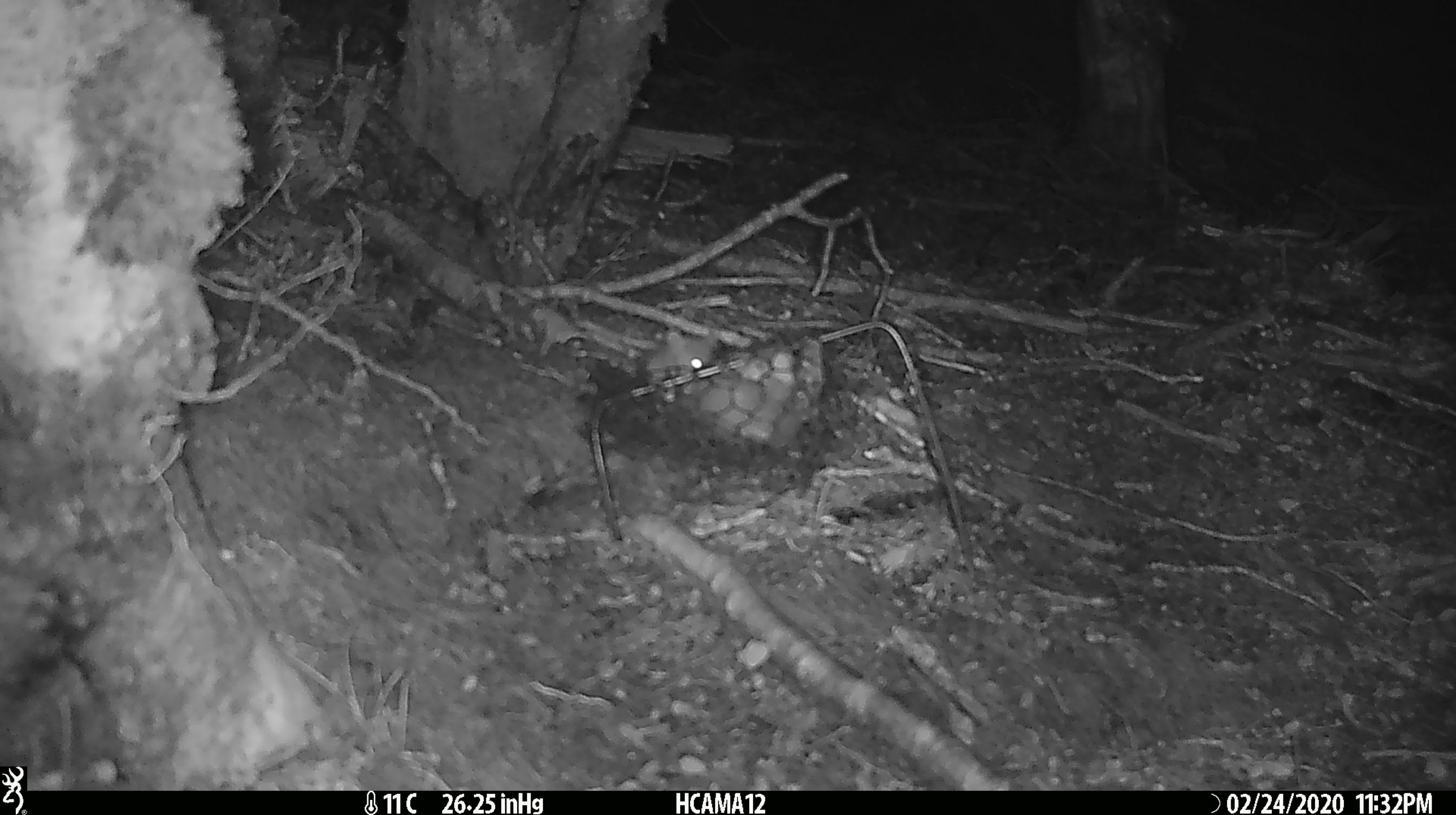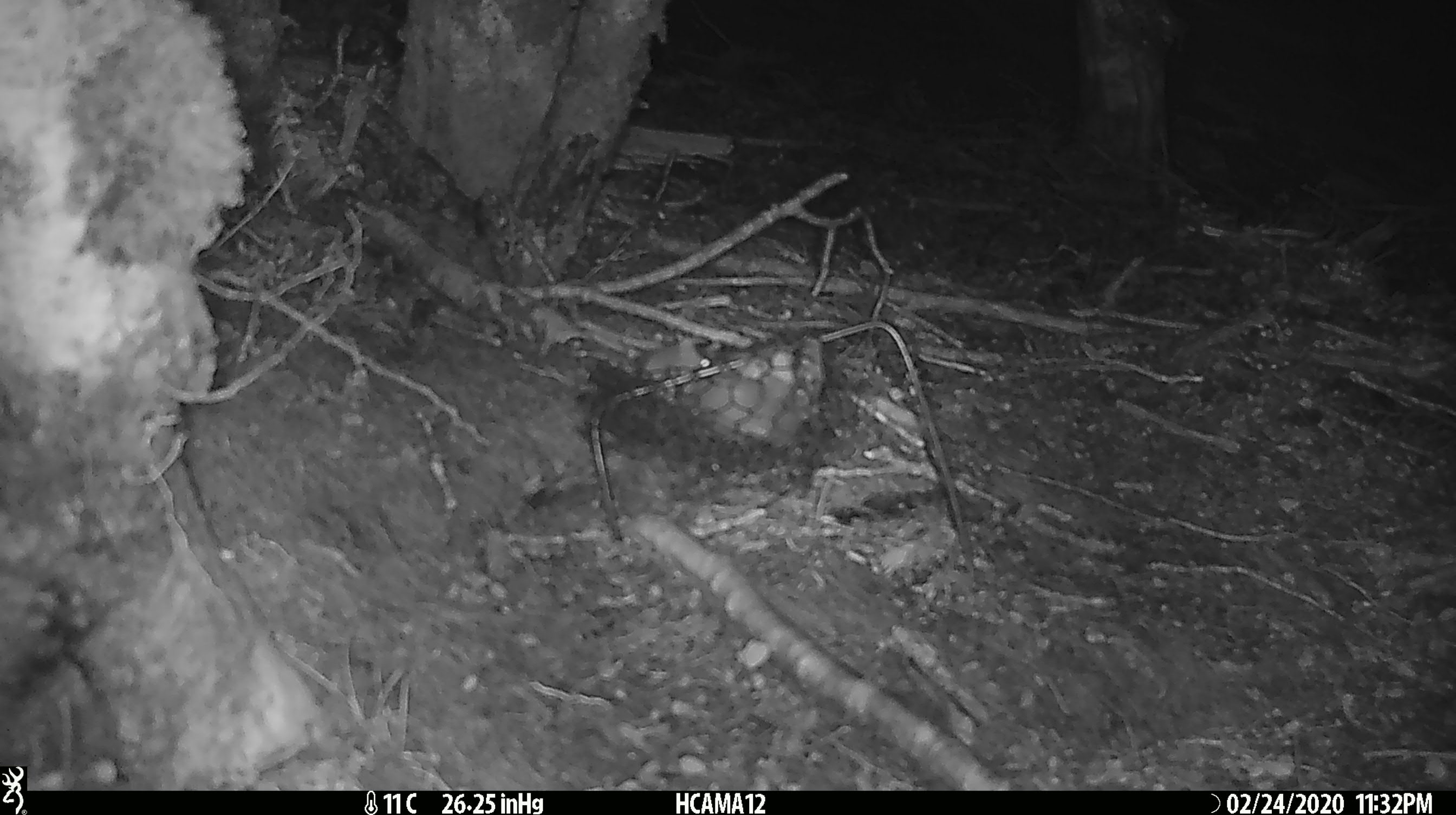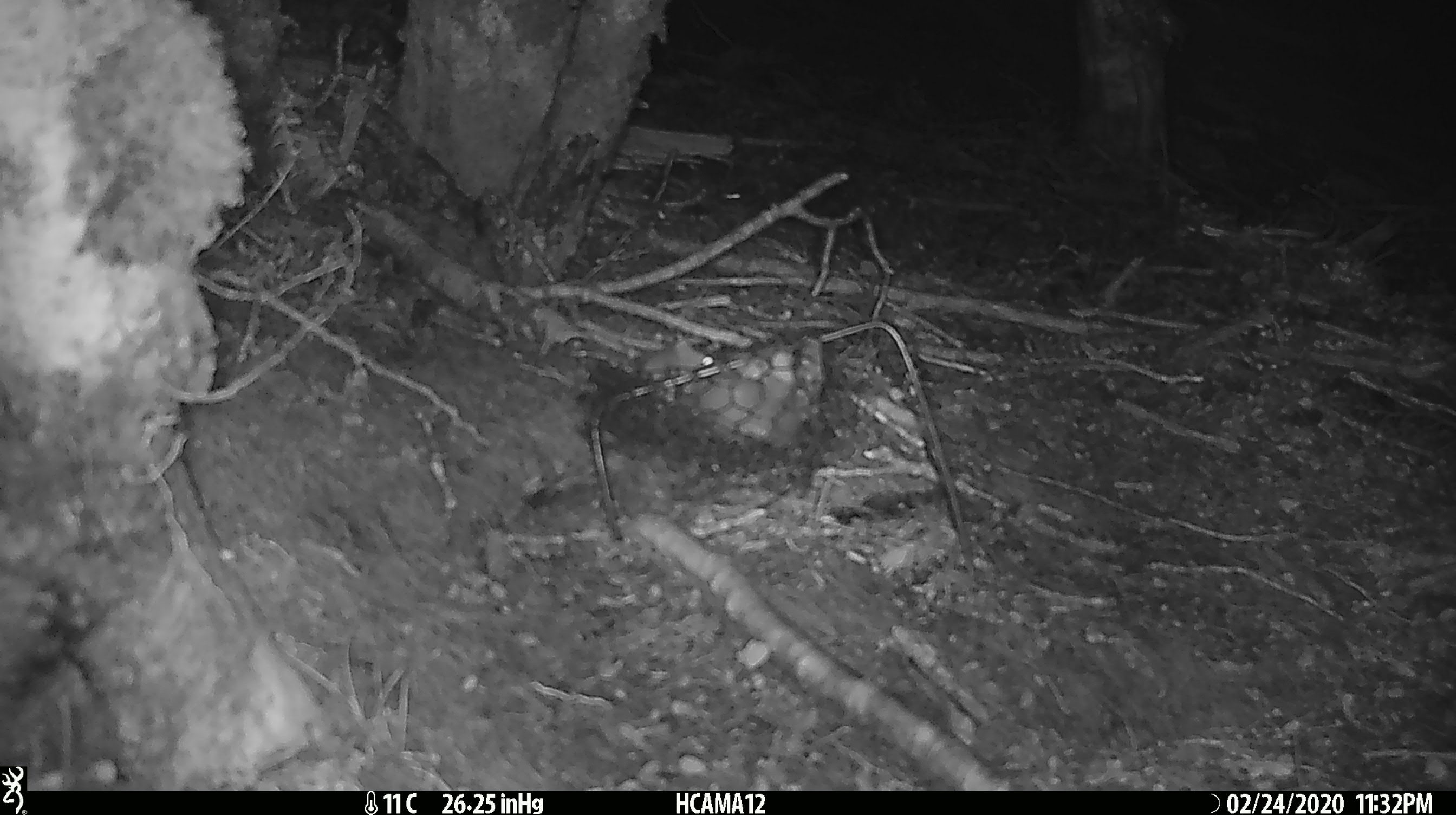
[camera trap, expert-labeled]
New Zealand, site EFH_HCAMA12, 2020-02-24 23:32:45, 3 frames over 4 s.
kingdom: Animalia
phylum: Chordata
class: Mammalia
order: Rodentia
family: Muridae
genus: Mus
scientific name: Mus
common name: mouse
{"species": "mouse (Mus)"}